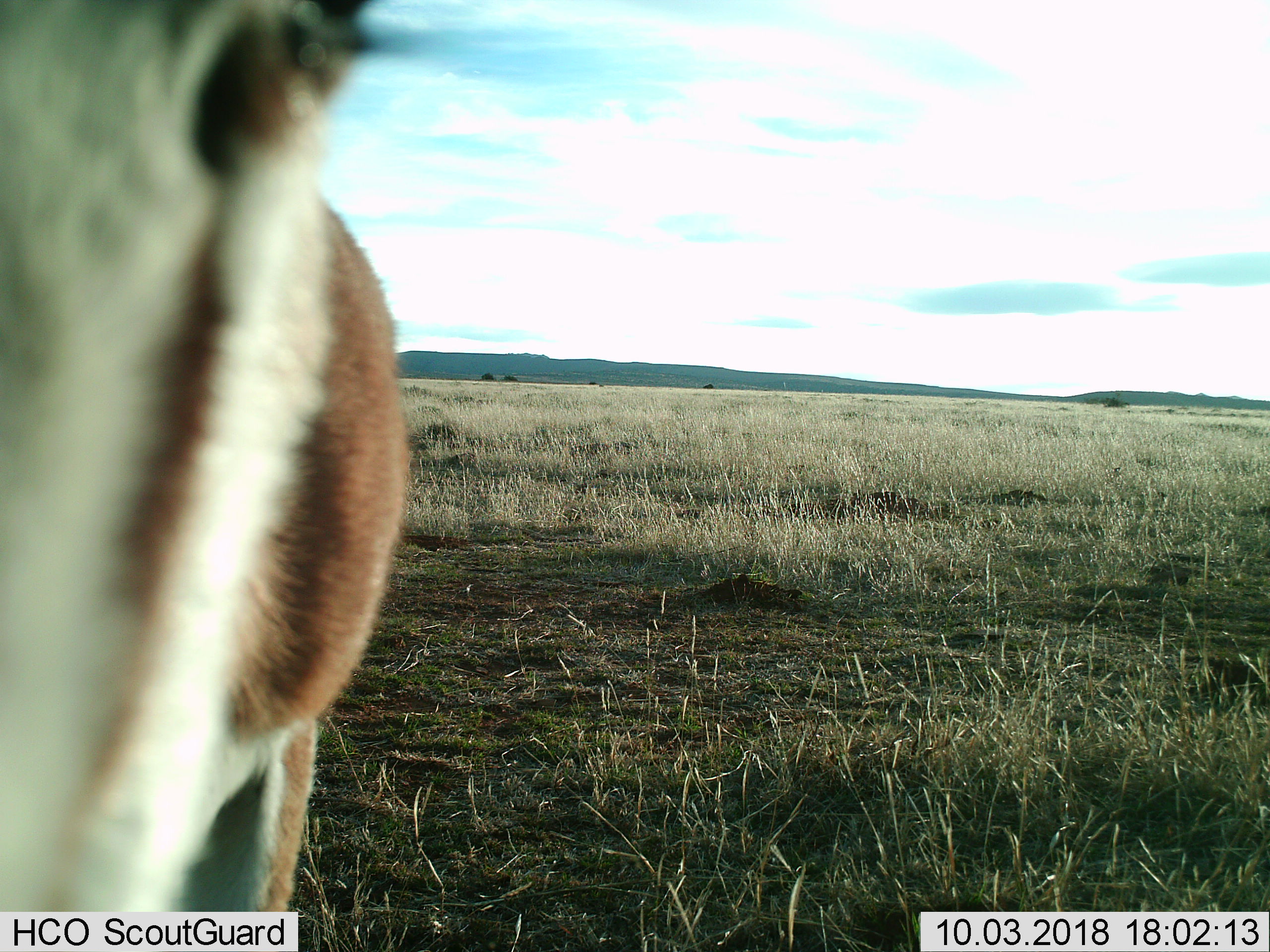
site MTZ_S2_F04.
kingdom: Animalia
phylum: Chordata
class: Mammalia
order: Artiodactyla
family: Bovidae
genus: Antidorcas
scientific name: Antidorcas marsupialis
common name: springbok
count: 1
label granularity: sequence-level